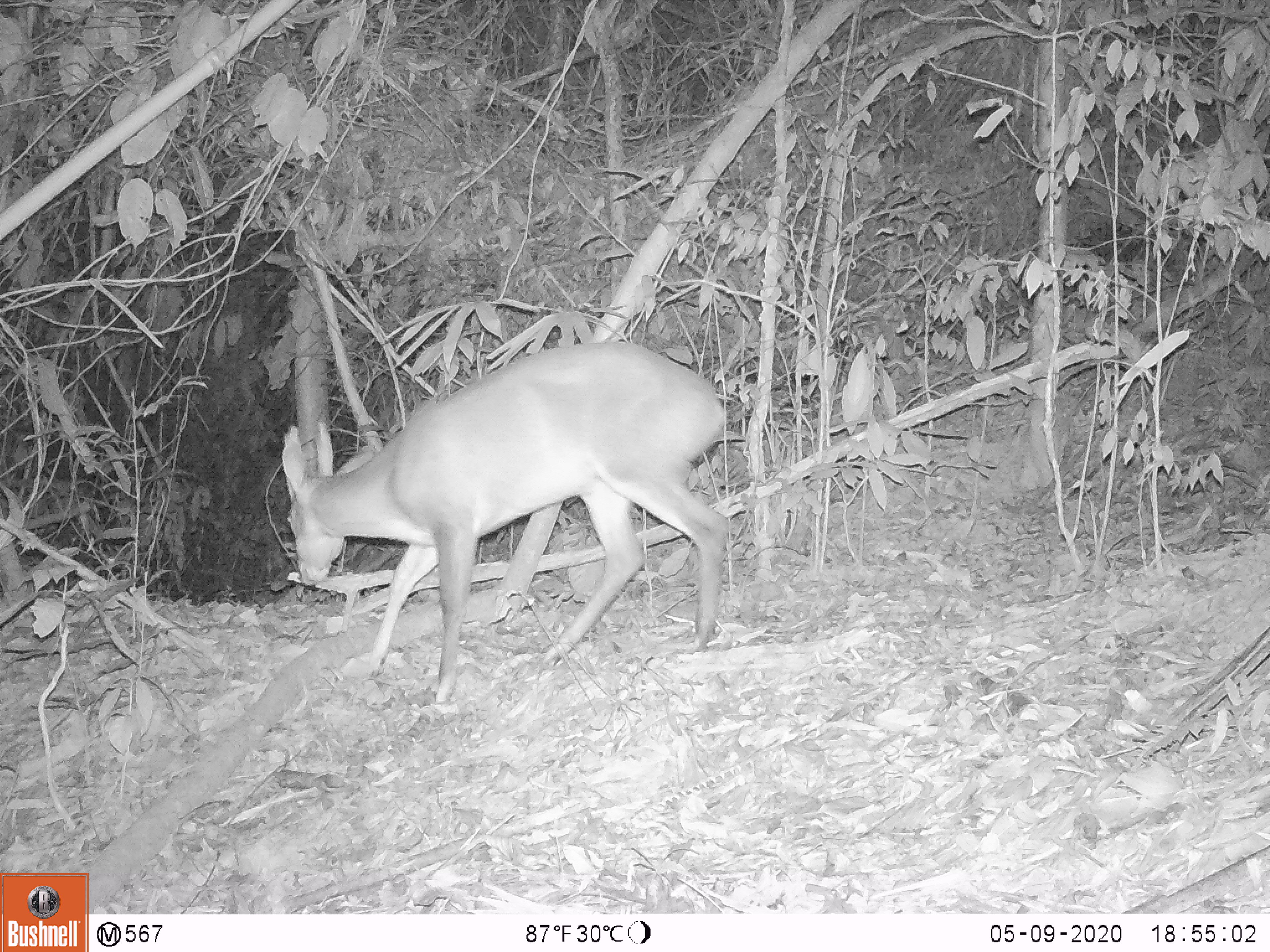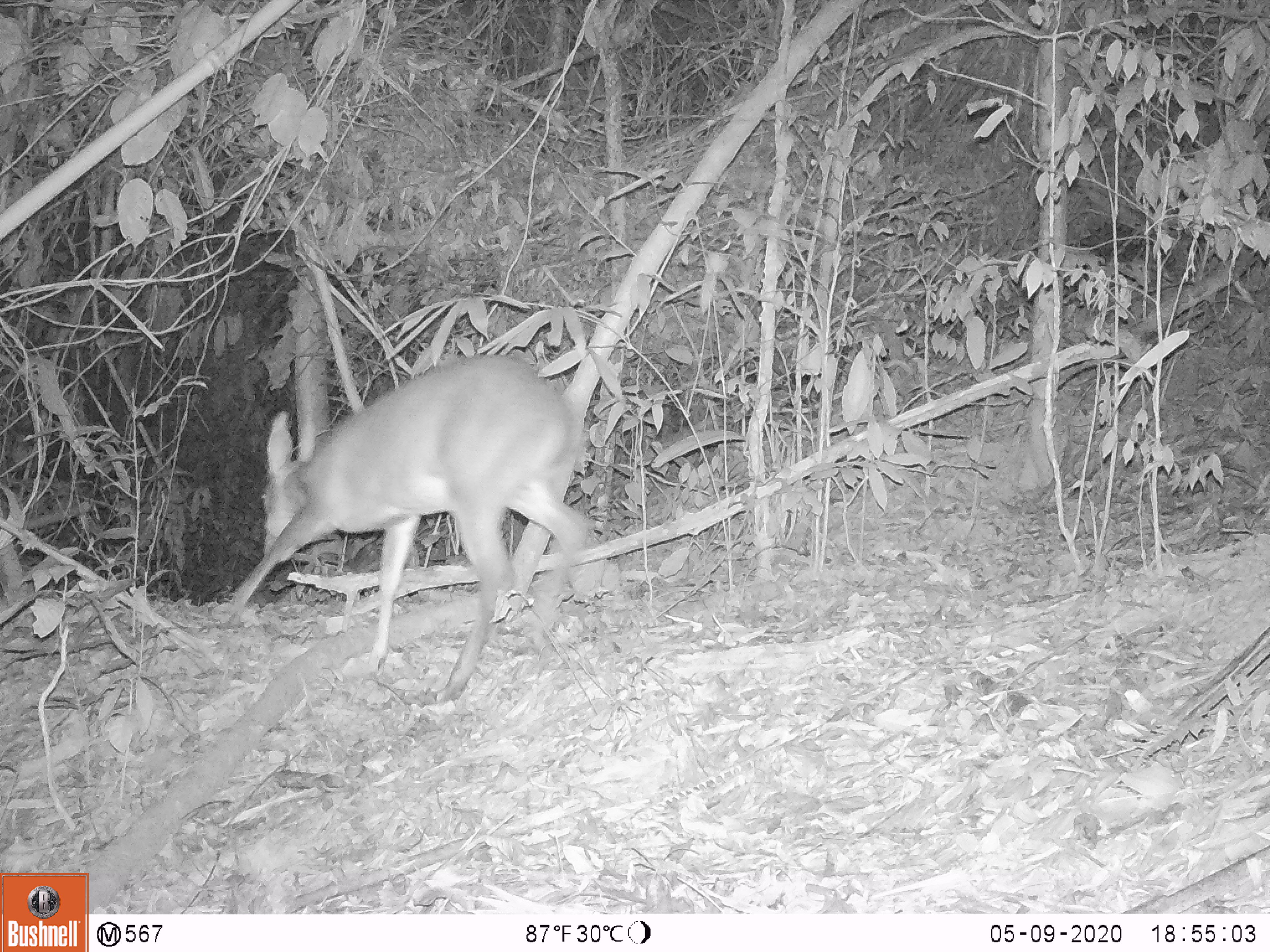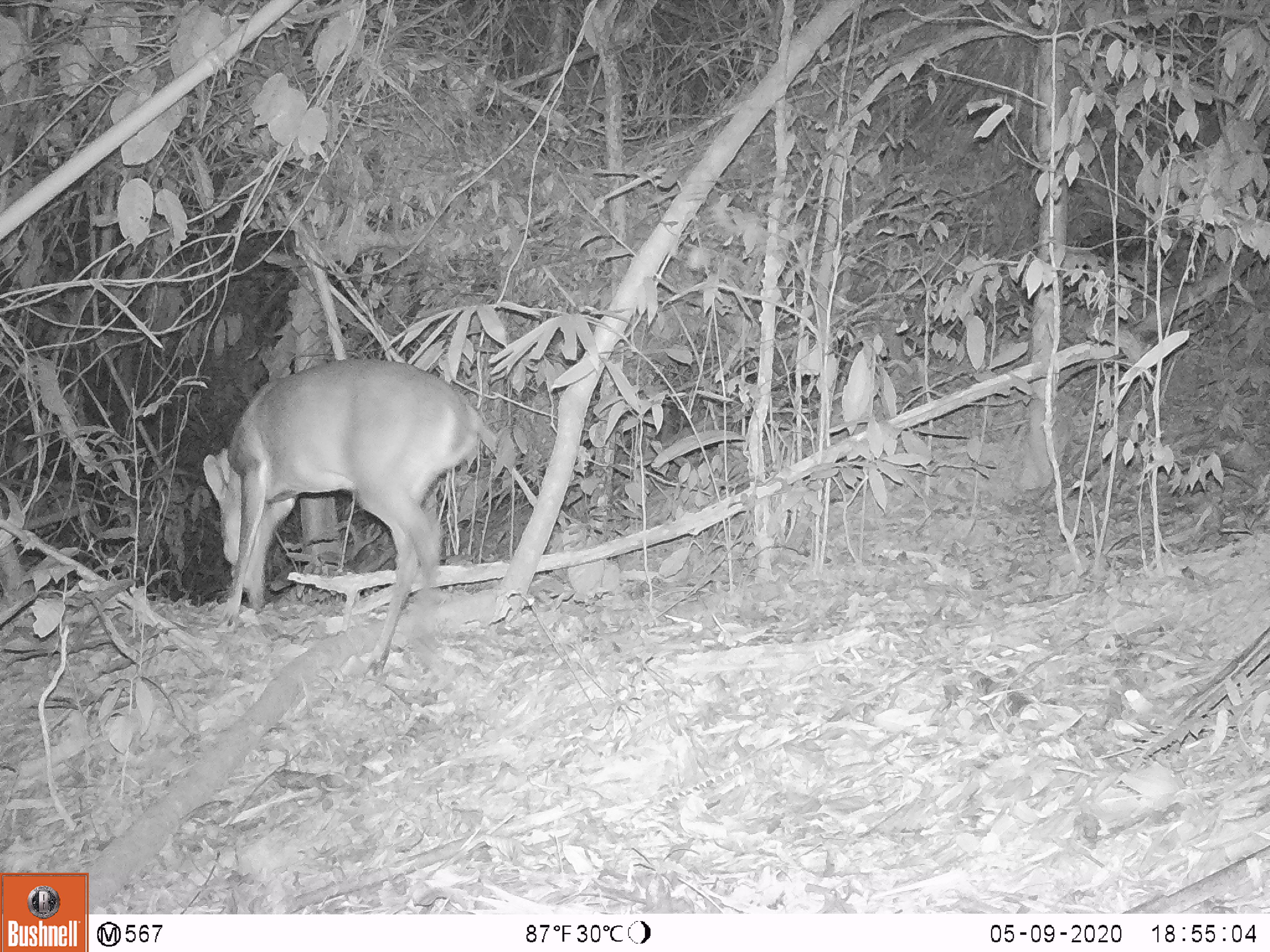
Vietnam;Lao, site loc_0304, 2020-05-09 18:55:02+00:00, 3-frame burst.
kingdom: Animalia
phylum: Chordata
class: Mammalia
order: Artiodactyla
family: Cervidae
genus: Muntiacus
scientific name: Muntiacus vuquangensis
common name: large-antlered muntjac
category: large antlered muntjac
Large antlered muntjac (large-antlered muntjac) (Muntiacus vuquangensis). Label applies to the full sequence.